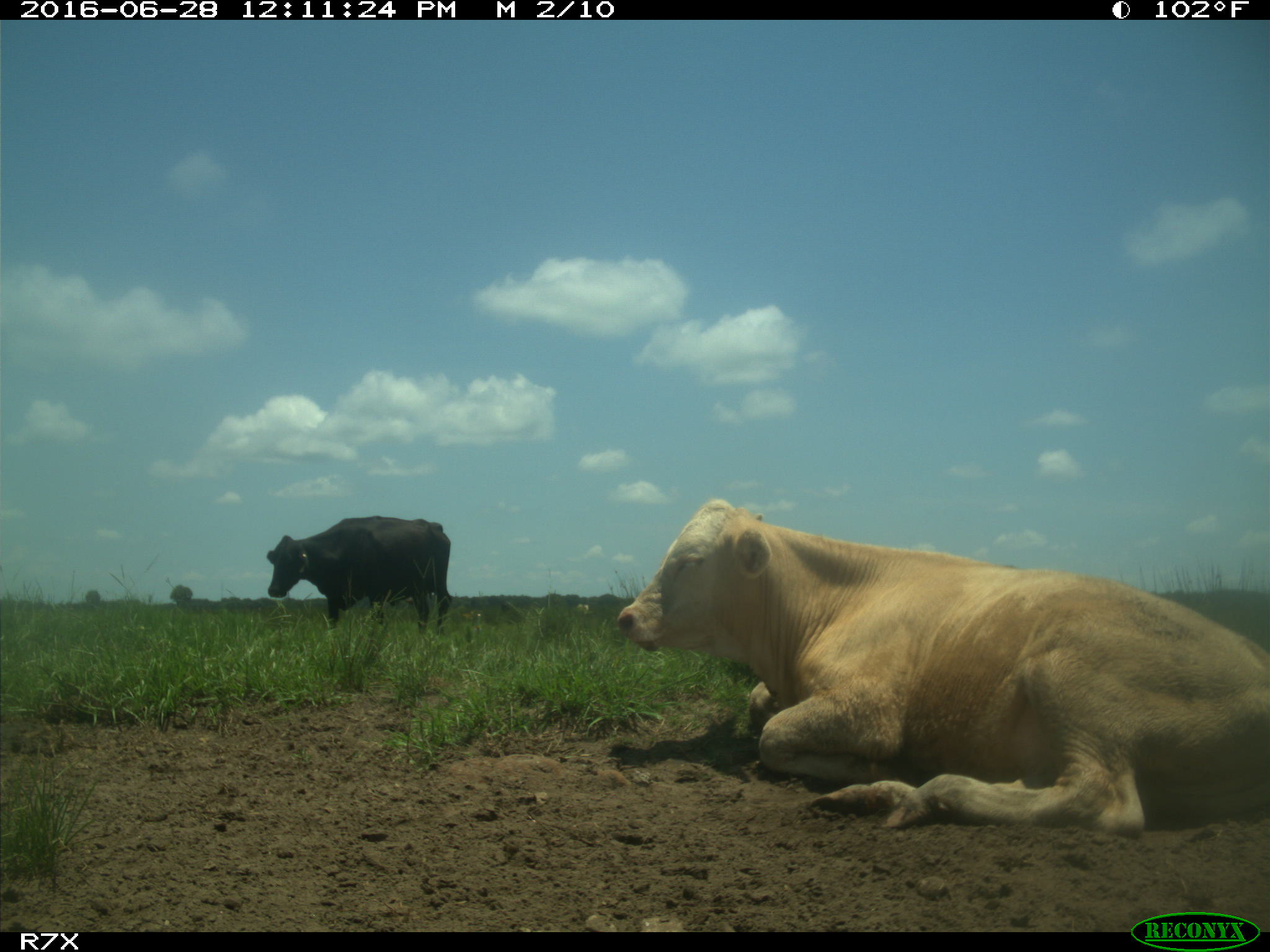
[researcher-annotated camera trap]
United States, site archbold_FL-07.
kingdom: Animalia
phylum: Chordata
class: Mammalia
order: Artiodactyla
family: Bovidae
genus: Bos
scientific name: Bos taurus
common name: domestic cow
Bos taurus (domestic cow).